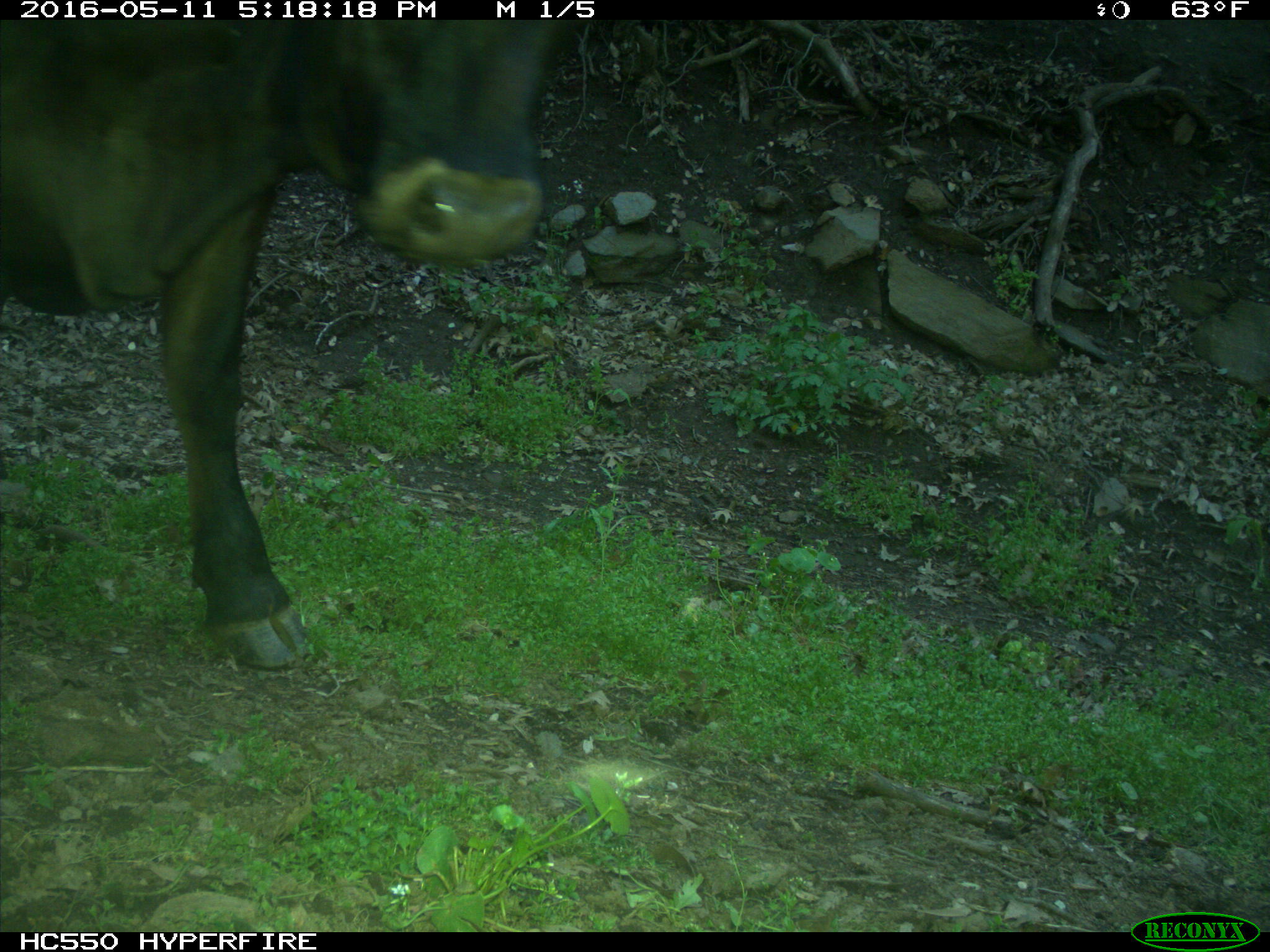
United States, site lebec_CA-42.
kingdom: Animalia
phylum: Chordata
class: Mammalia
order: Artiodactyla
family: Bovidae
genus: Bos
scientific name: Bos taurus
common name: domestic cow